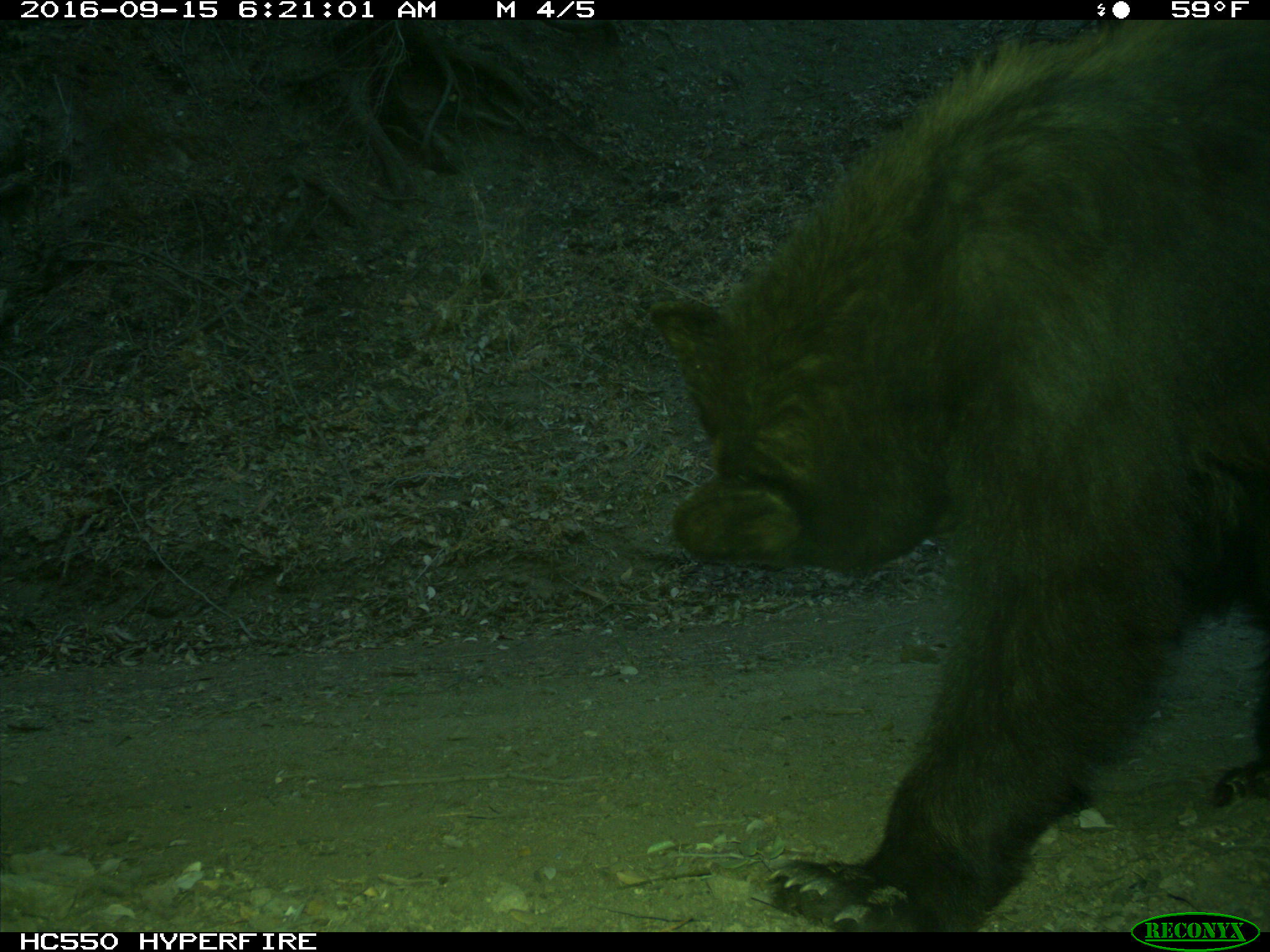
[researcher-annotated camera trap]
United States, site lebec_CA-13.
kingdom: Animalia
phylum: Chordata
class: Mammalia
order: Carnivora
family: Ursidae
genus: Ursus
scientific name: Ursus americanus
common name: american black bear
Ursus americanus (american black bear).